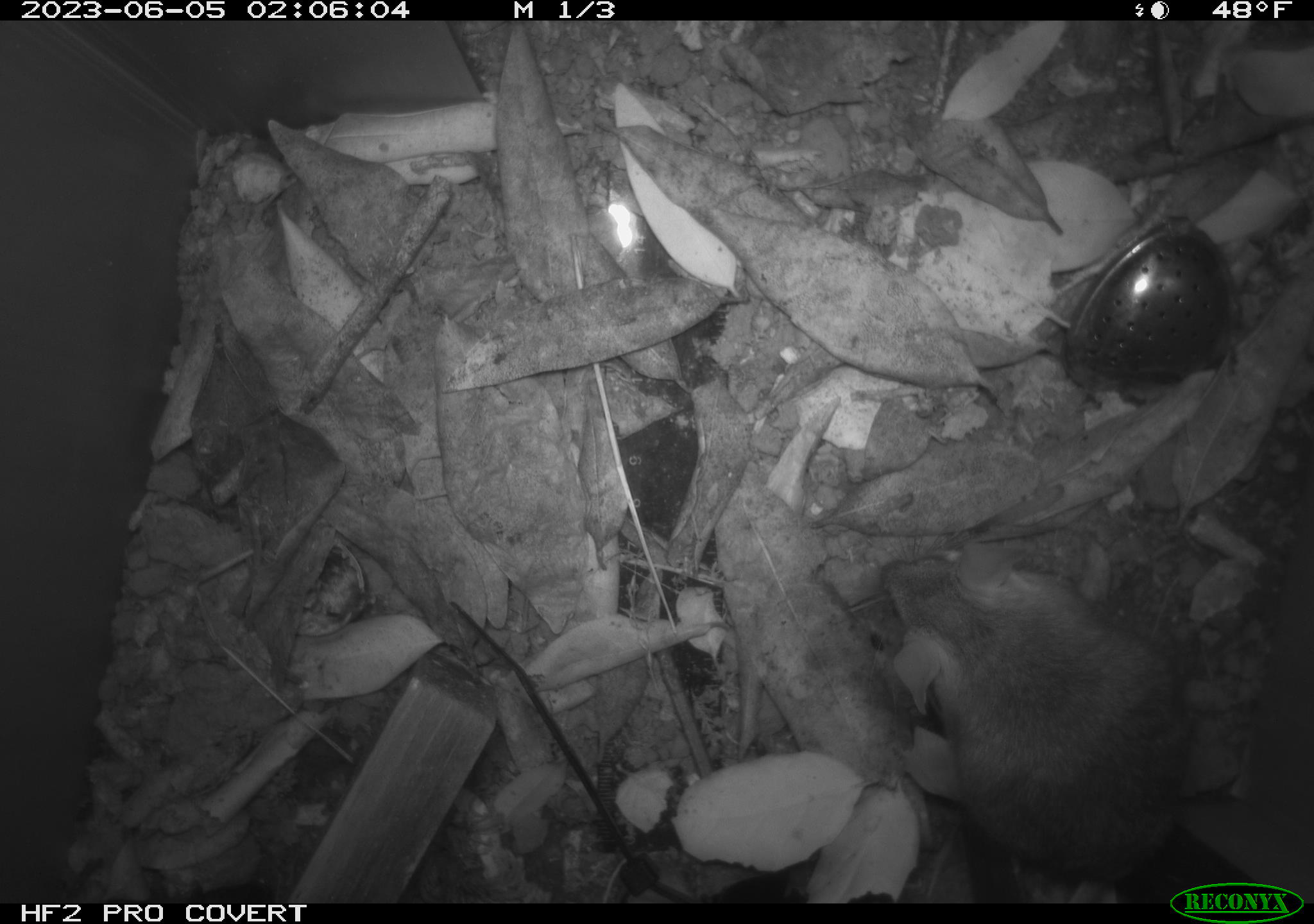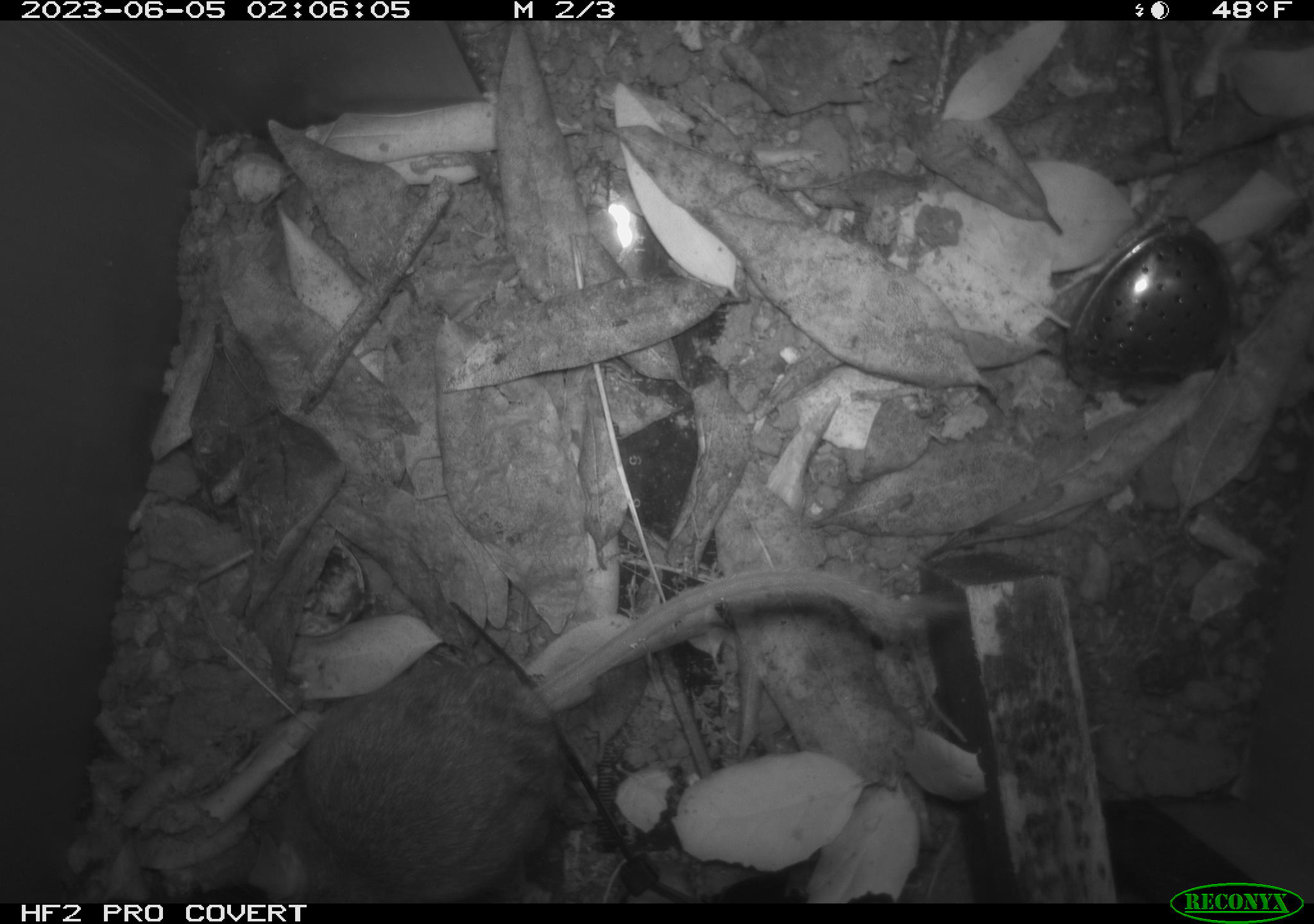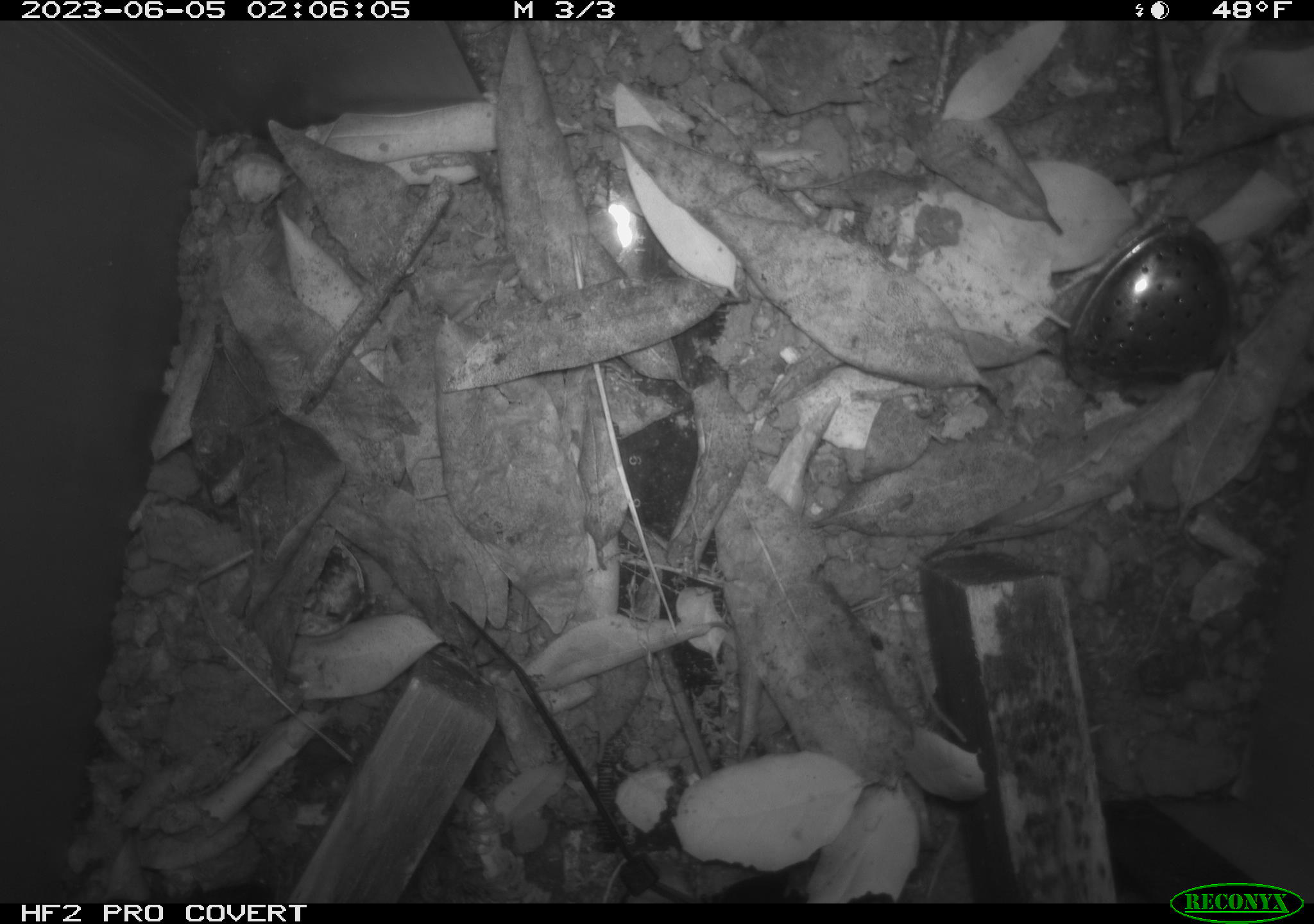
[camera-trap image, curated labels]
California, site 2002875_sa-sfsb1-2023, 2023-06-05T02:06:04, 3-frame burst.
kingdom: Animalia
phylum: Chordata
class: Mammalia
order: Rodentia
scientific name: Rodentia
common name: mouse species